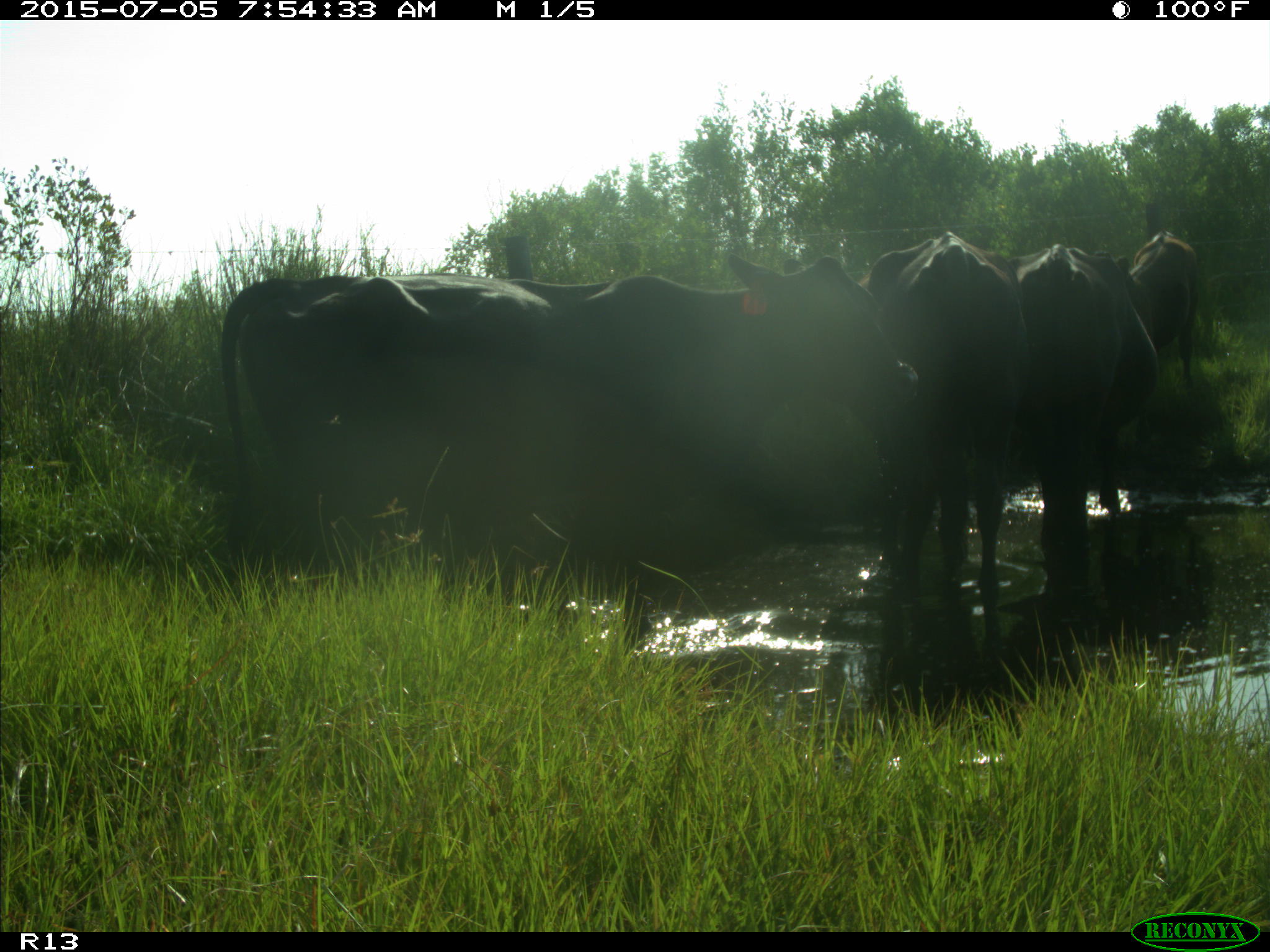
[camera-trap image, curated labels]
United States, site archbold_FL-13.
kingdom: Animalia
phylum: Chordata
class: Mammalia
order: Artiodactyla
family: Bovidae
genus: Bos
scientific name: Bos taurus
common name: domestic cow